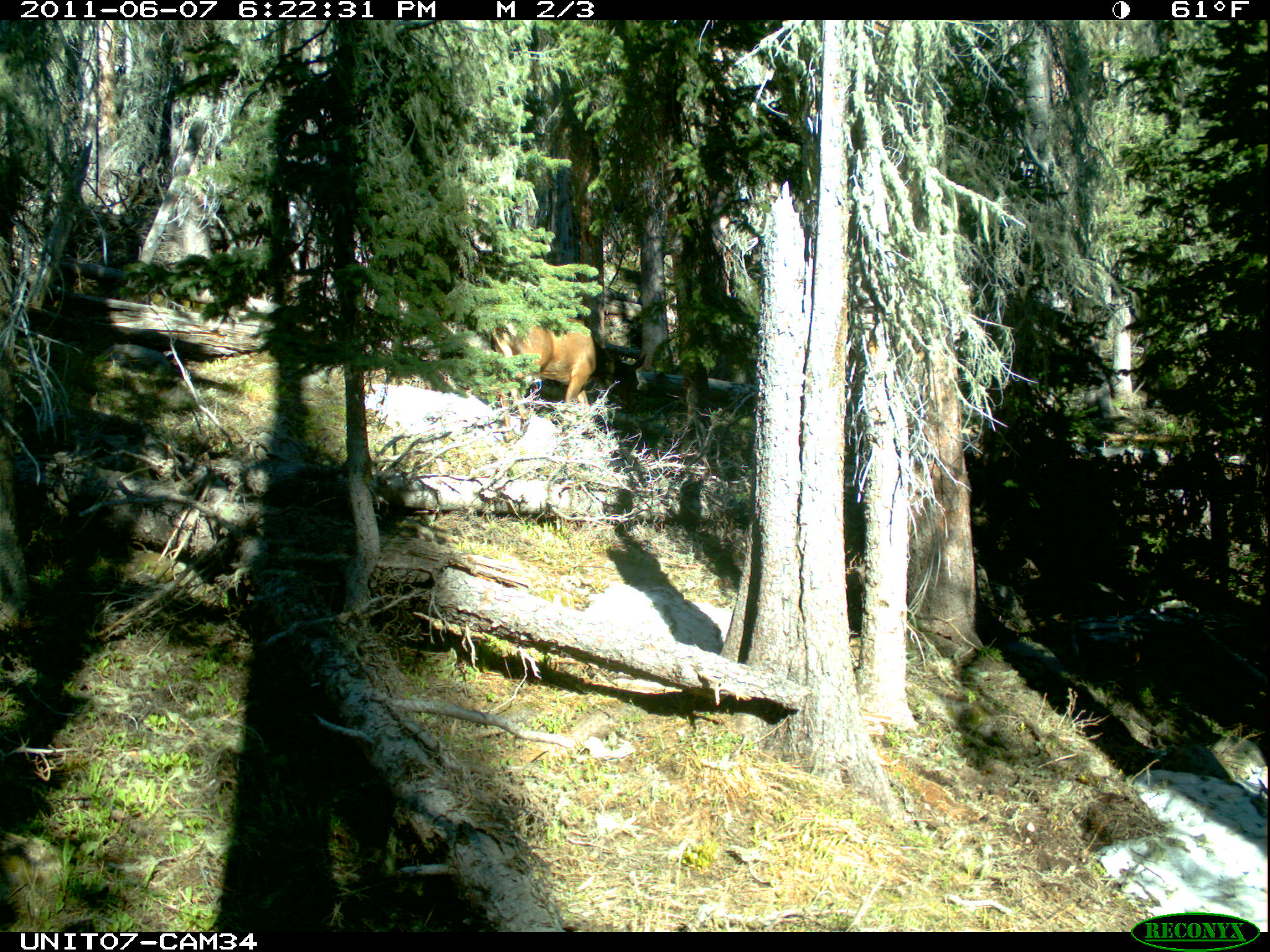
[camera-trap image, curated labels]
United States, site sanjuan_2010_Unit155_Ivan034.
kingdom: Animalia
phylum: Chordata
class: Mammalia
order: Artiodactyla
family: Cervidae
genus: Cervus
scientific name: Cervus elaphus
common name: red deer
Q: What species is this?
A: Cervus elaphus (red deer).